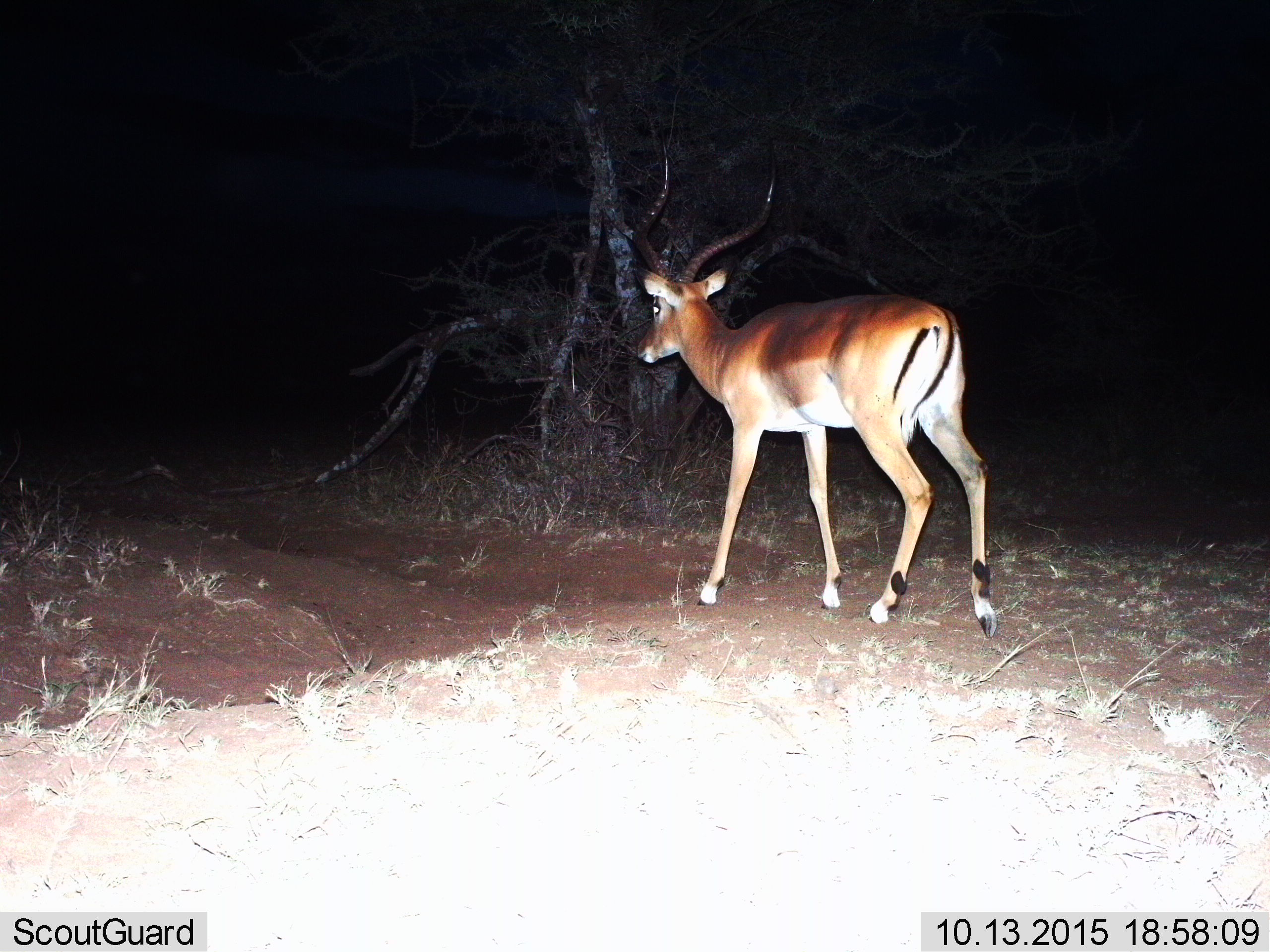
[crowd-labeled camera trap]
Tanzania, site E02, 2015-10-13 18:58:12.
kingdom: Animalia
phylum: Chordata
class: Mammalia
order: Artiodactyla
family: Bovidae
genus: Aepyceros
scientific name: Aepyceros melampus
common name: impala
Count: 1.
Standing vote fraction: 25%.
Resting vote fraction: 0%.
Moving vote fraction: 75%.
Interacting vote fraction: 0%.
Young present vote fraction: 0%.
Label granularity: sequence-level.